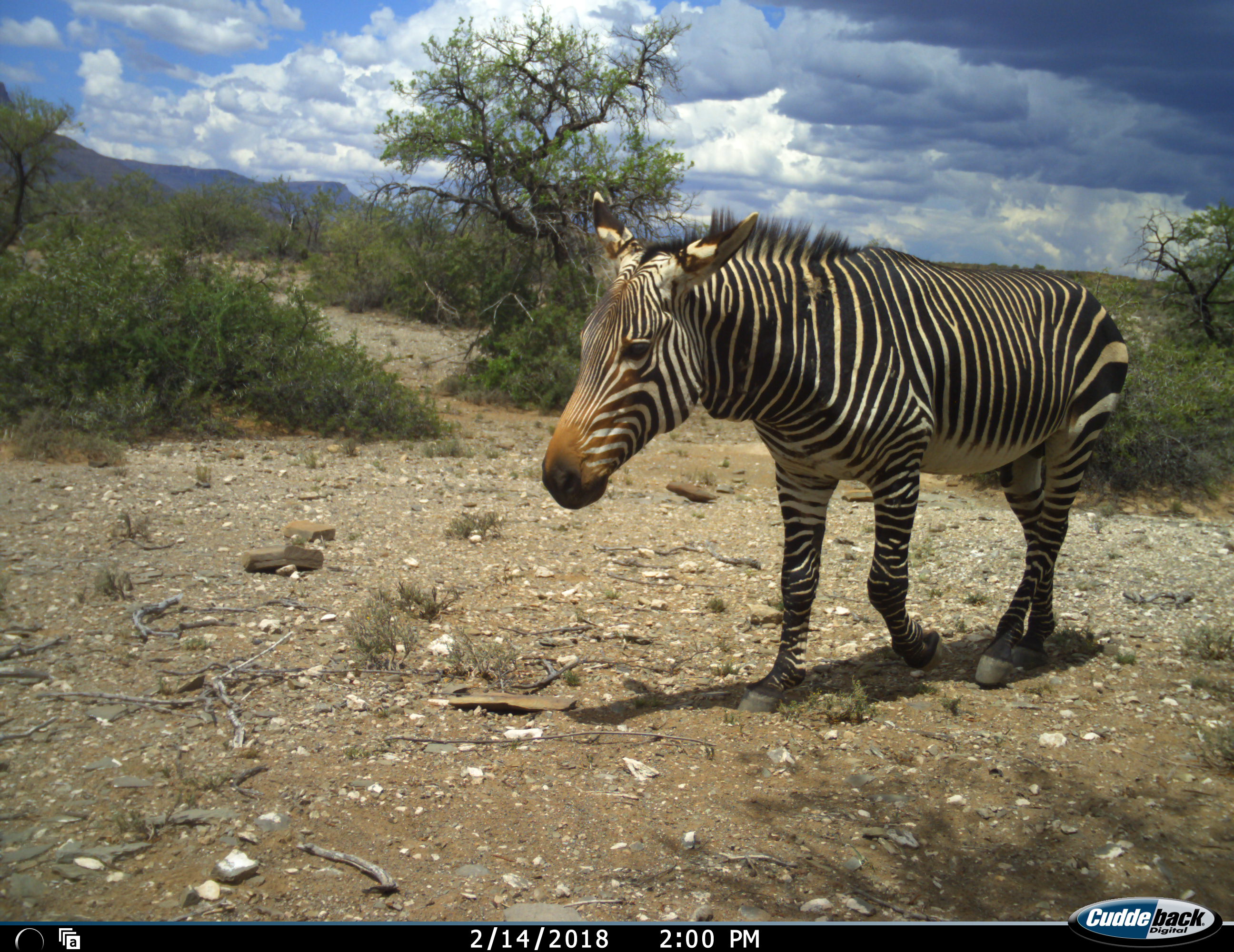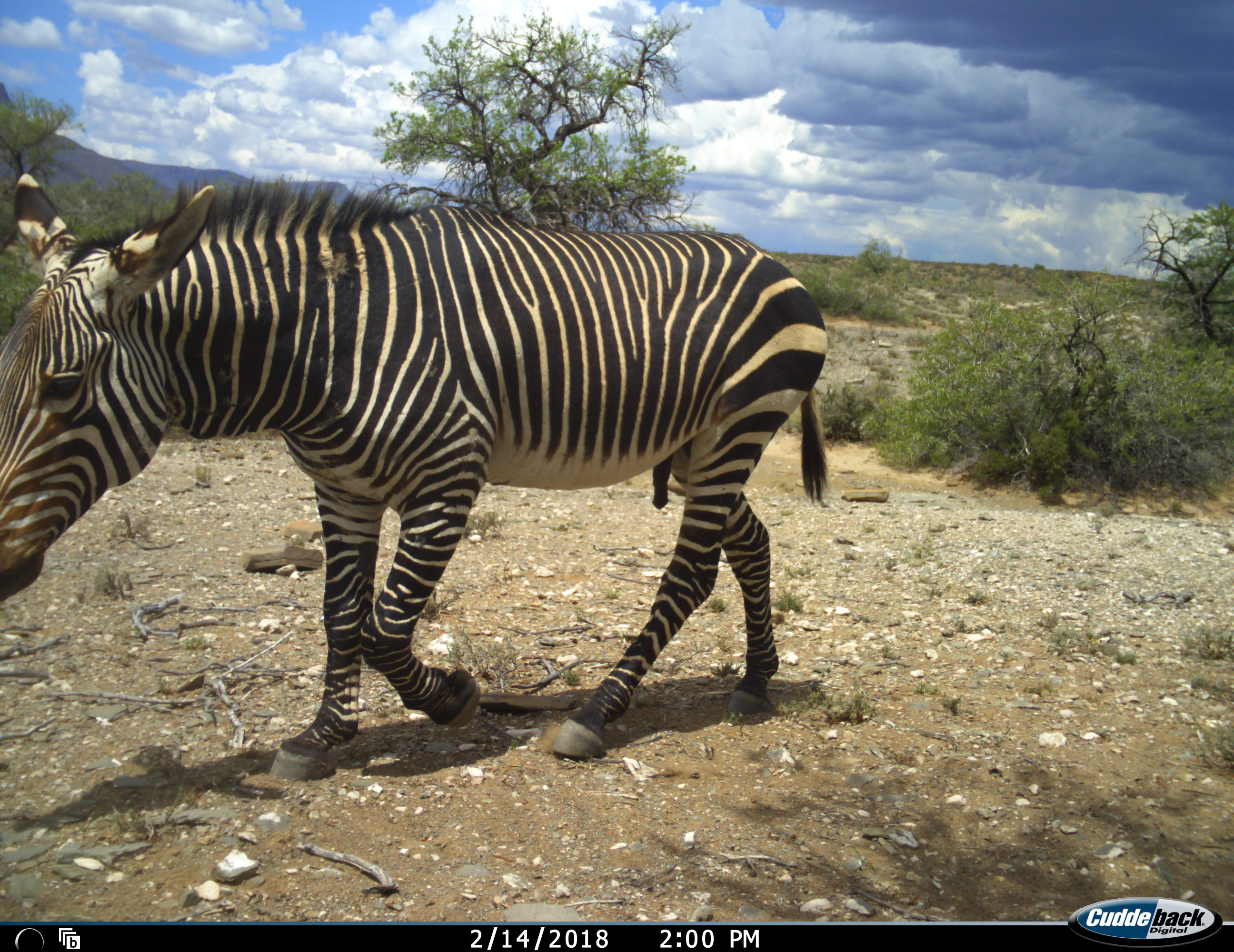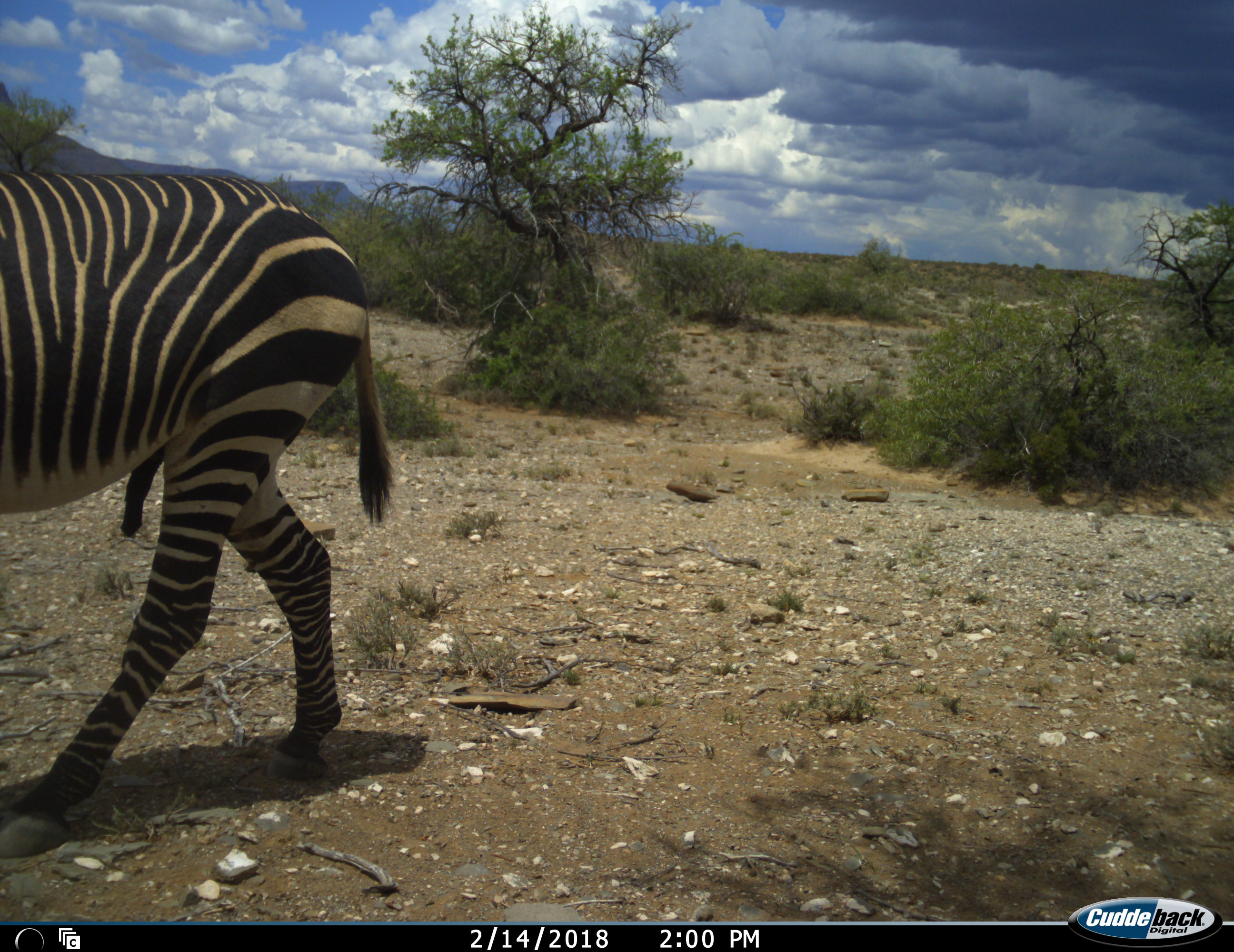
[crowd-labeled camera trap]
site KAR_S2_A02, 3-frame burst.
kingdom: Animalia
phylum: Chordata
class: Mammalia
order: Perissodactyla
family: Equidae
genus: Equus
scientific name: Equus zebra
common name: mountain zebra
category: zebramountain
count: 1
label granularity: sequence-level